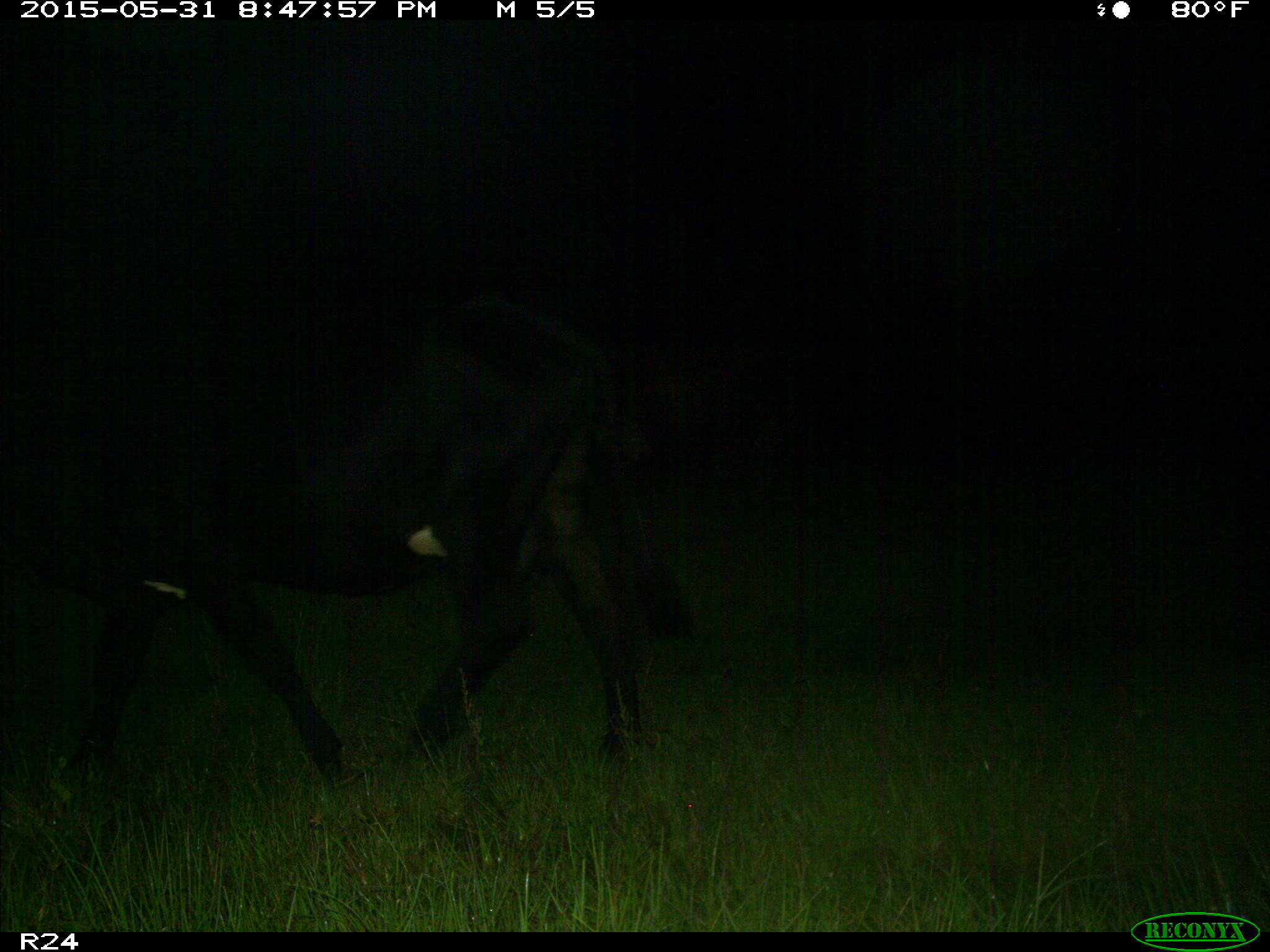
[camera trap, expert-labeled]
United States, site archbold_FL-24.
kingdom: Animalia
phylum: Chordata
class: Mammalia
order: Artiodactyla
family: Bovidae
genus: Bos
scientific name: Bos taurus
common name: domestic cow